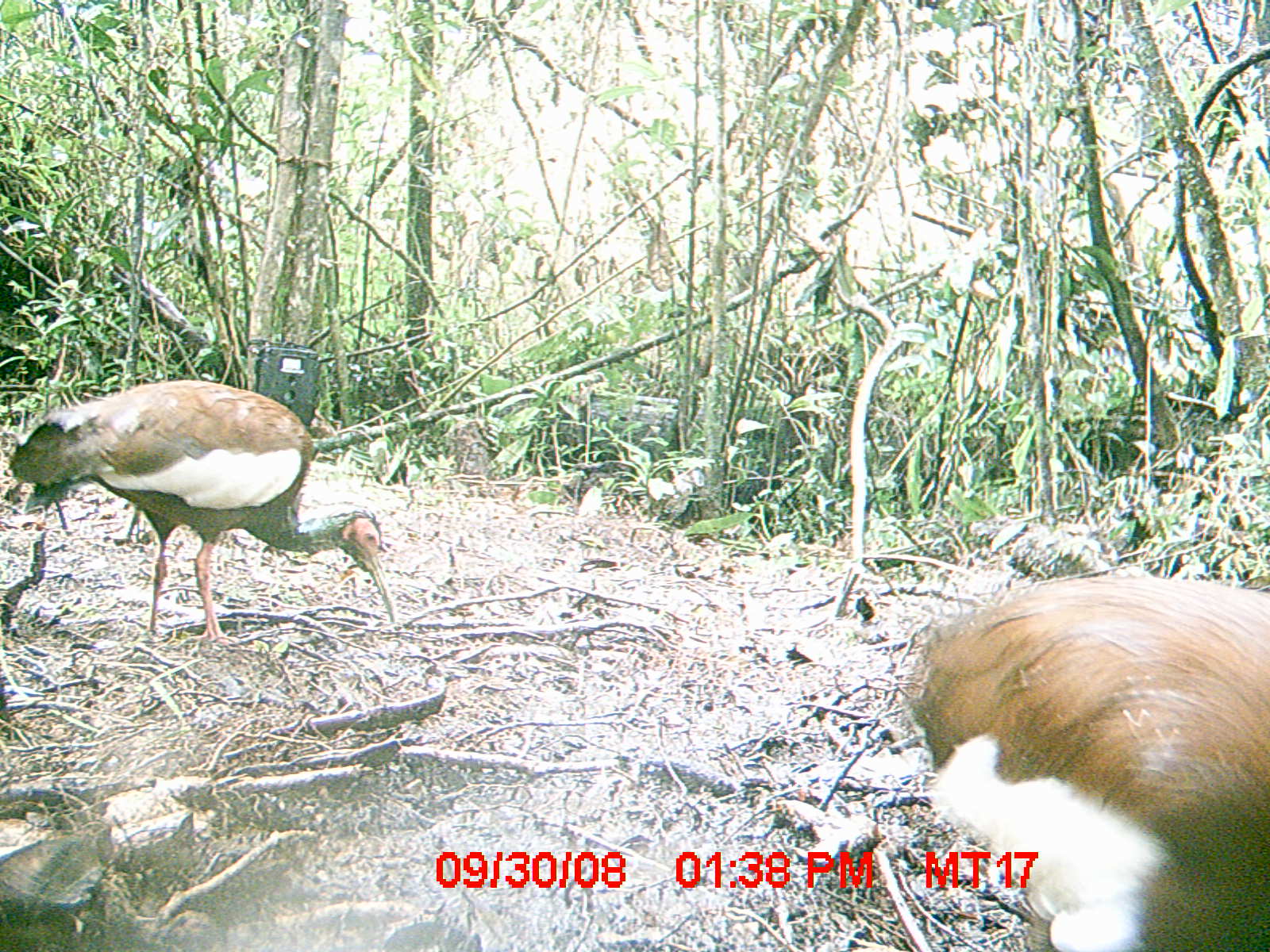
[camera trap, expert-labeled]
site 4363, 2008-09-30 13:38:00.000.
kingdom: Animalia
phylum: Chordata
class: Aves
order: Pelecaniformes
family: Threskiornithidae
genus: Lophotibis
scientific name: Lophotibis cristata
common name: madagascan ibis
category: lophotibis cristataa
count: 1